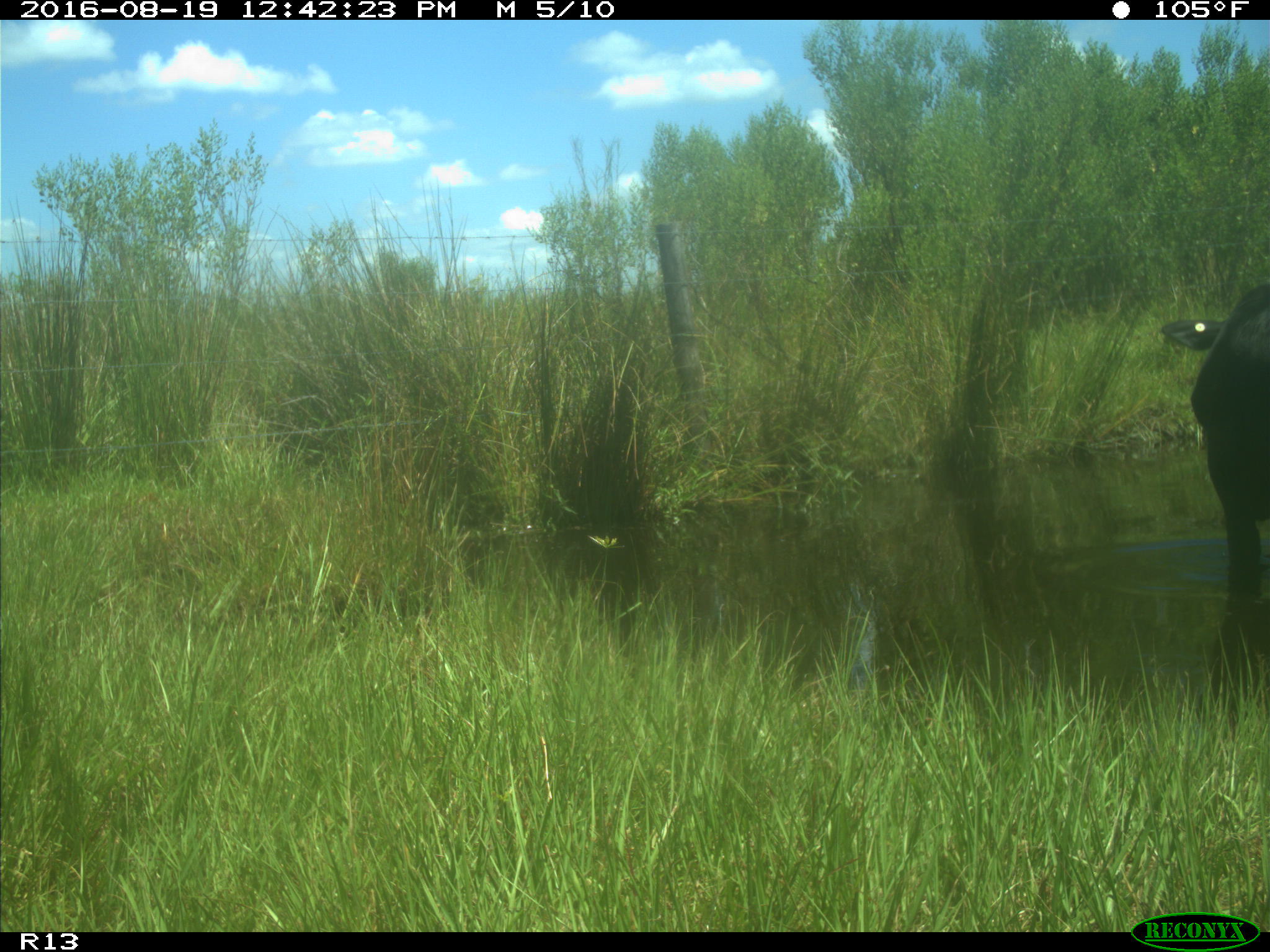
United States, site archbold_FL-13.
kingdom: Animalia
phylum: Chordata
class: Mammalia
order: Artiodactyla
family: Bovidae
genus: Bos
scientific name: Bos taurus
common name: domestic cow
Bos taurus (domestic cow).